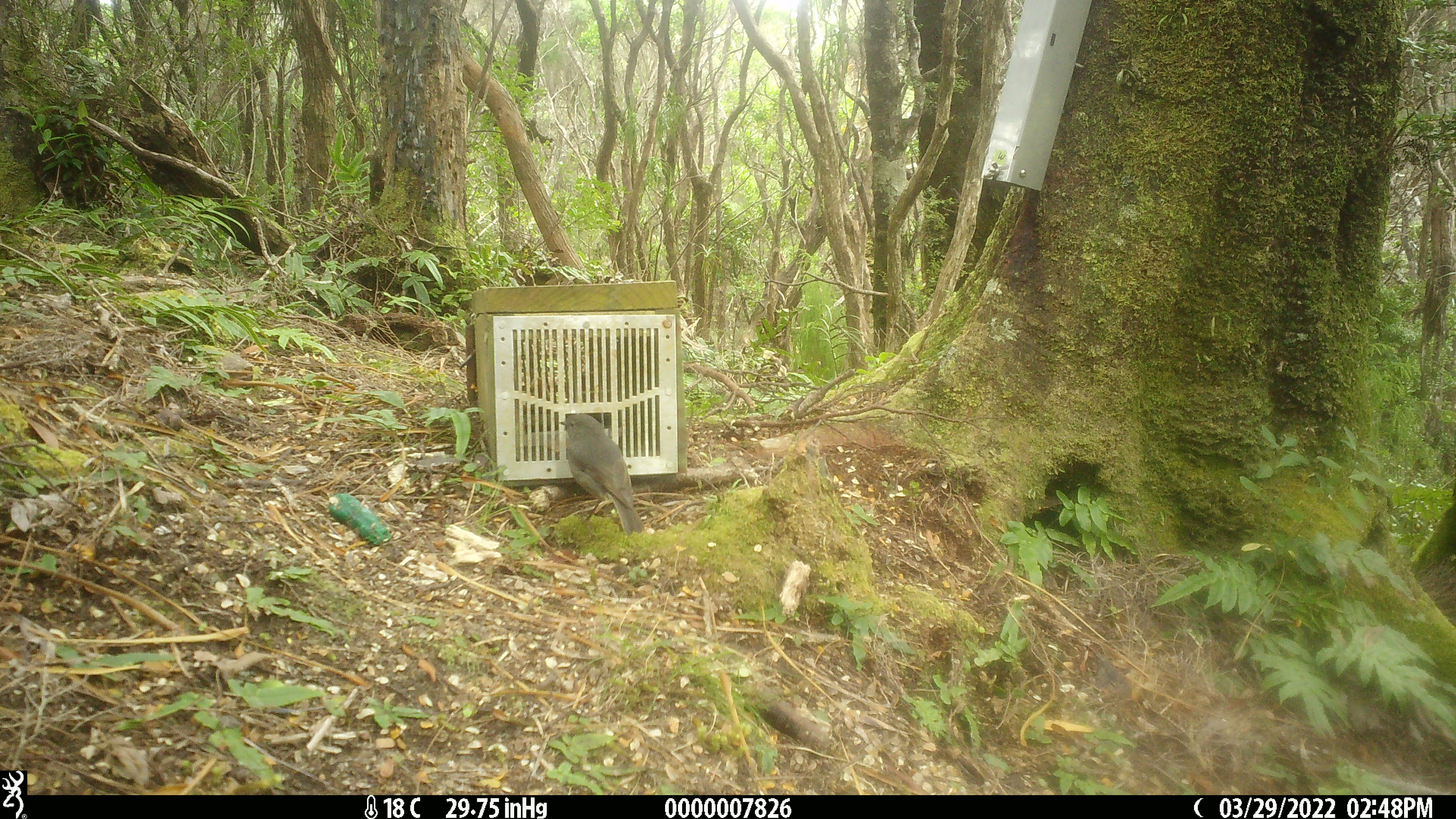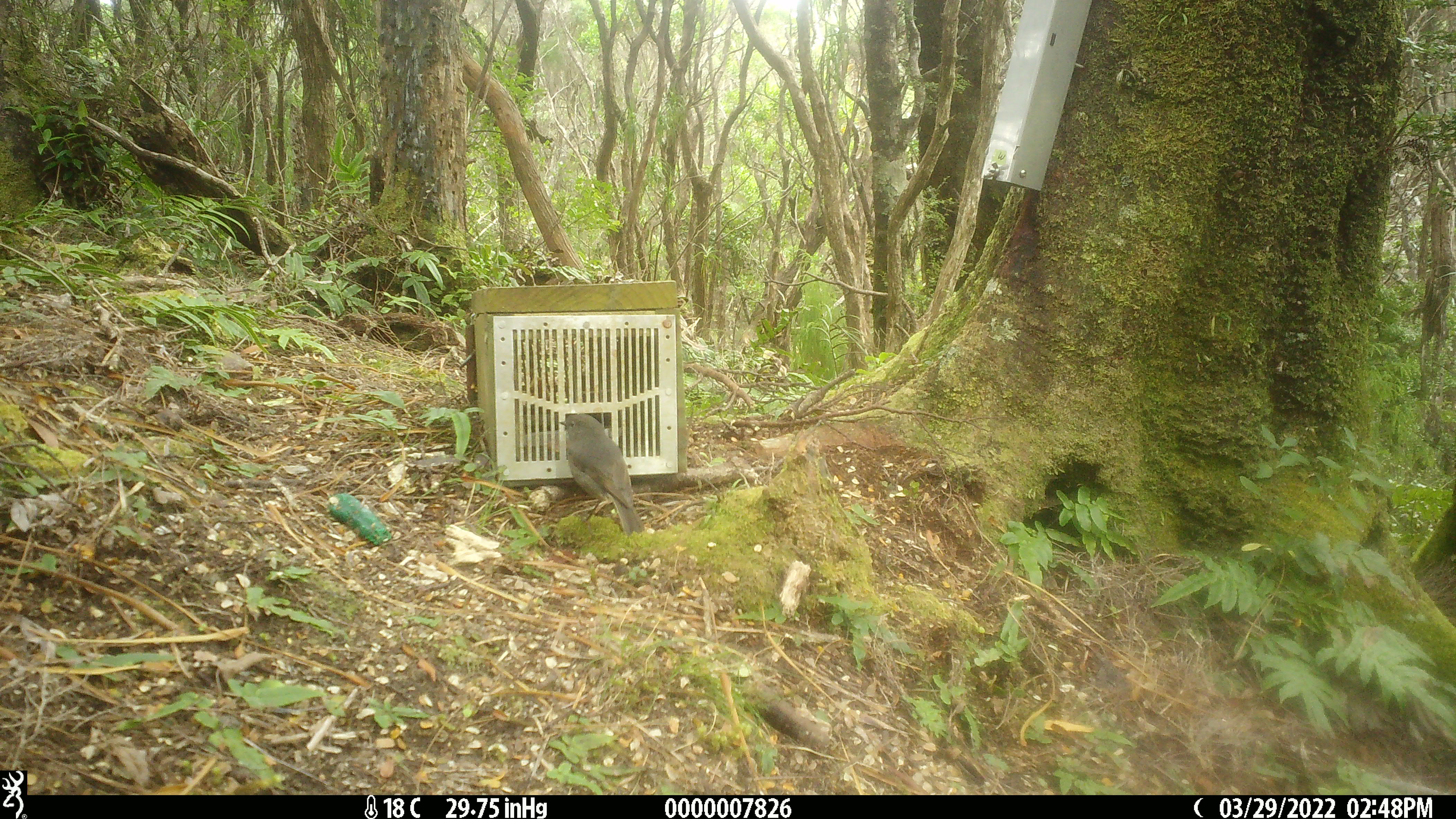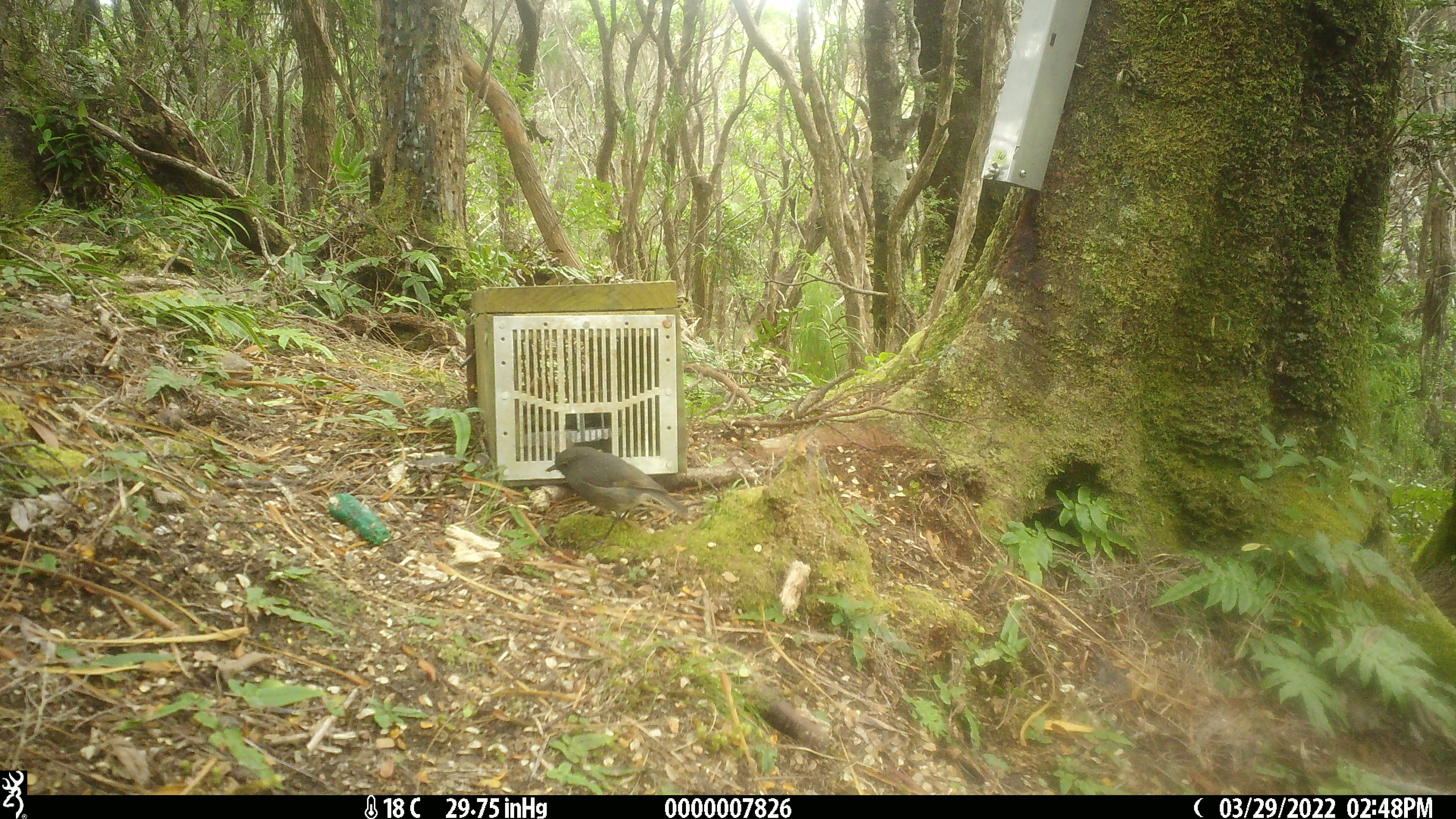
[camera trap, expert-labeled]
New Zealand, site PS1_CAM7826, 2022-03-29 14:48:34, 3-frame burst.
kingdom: Animalia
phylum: Chordata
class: Aves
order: Passeriformes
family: Petroicidae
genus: Petroica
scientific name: Petroica australis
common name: new zealand robin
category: robin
Robin (new zealand robin) (Petroica australis).